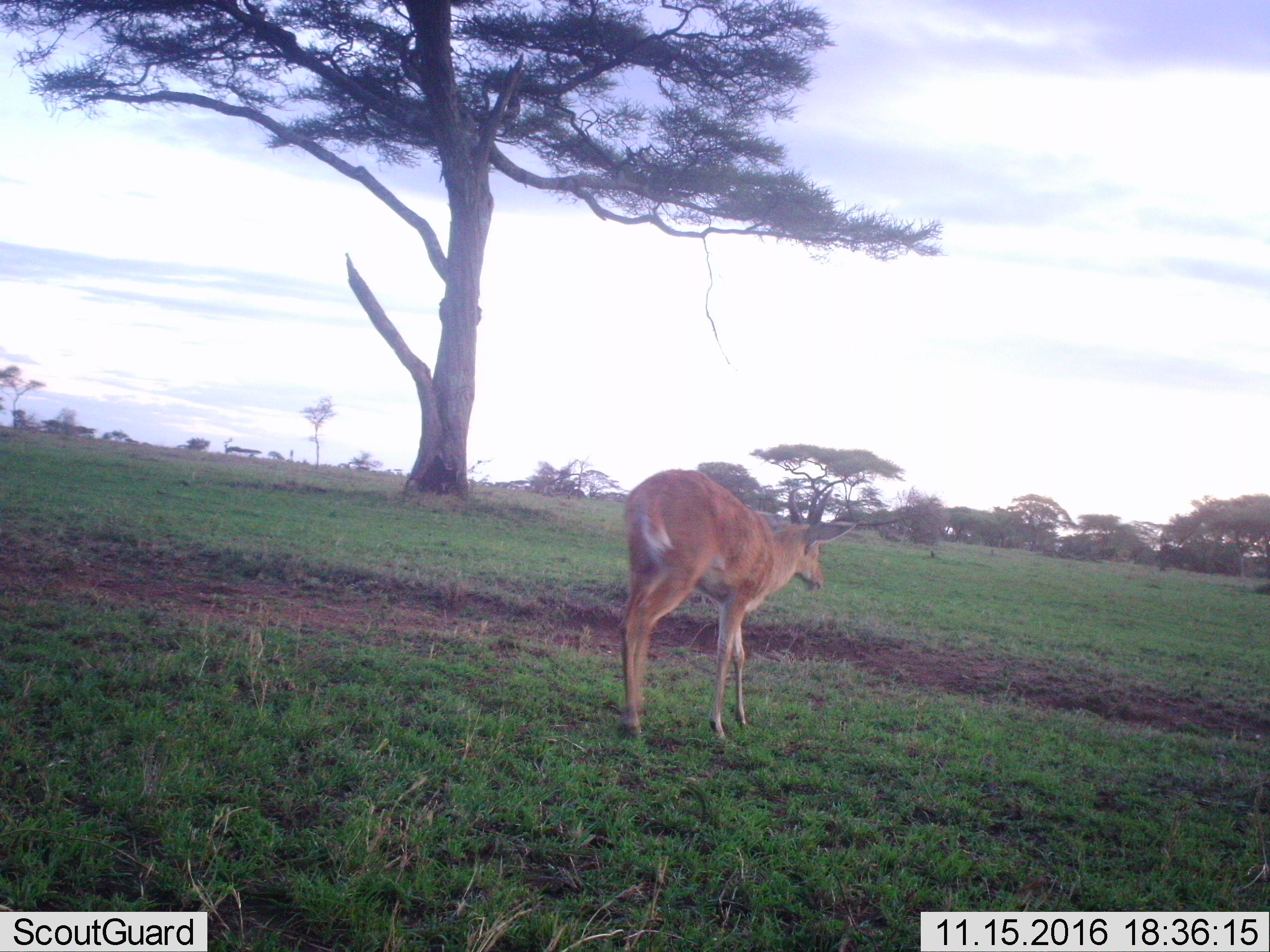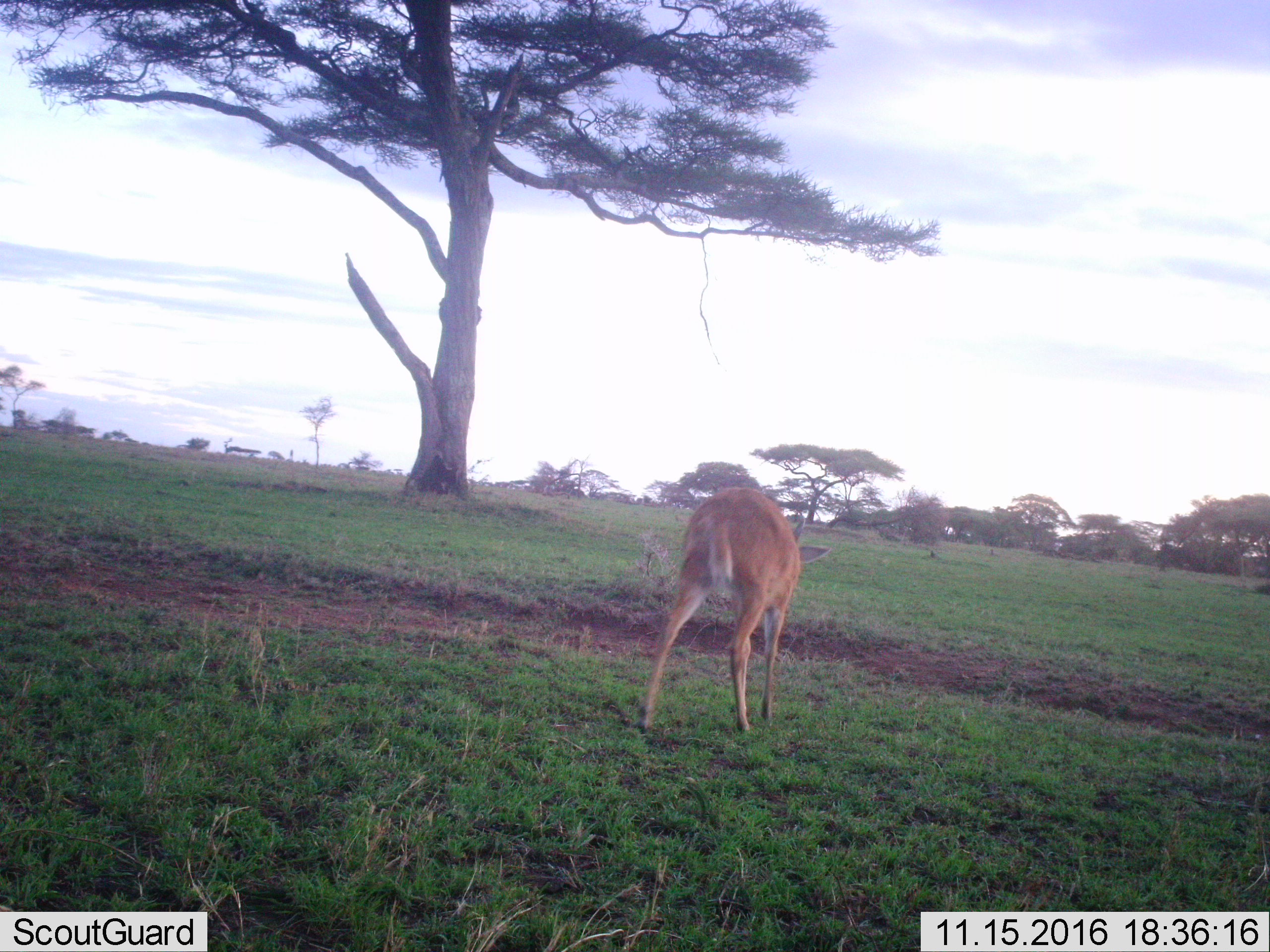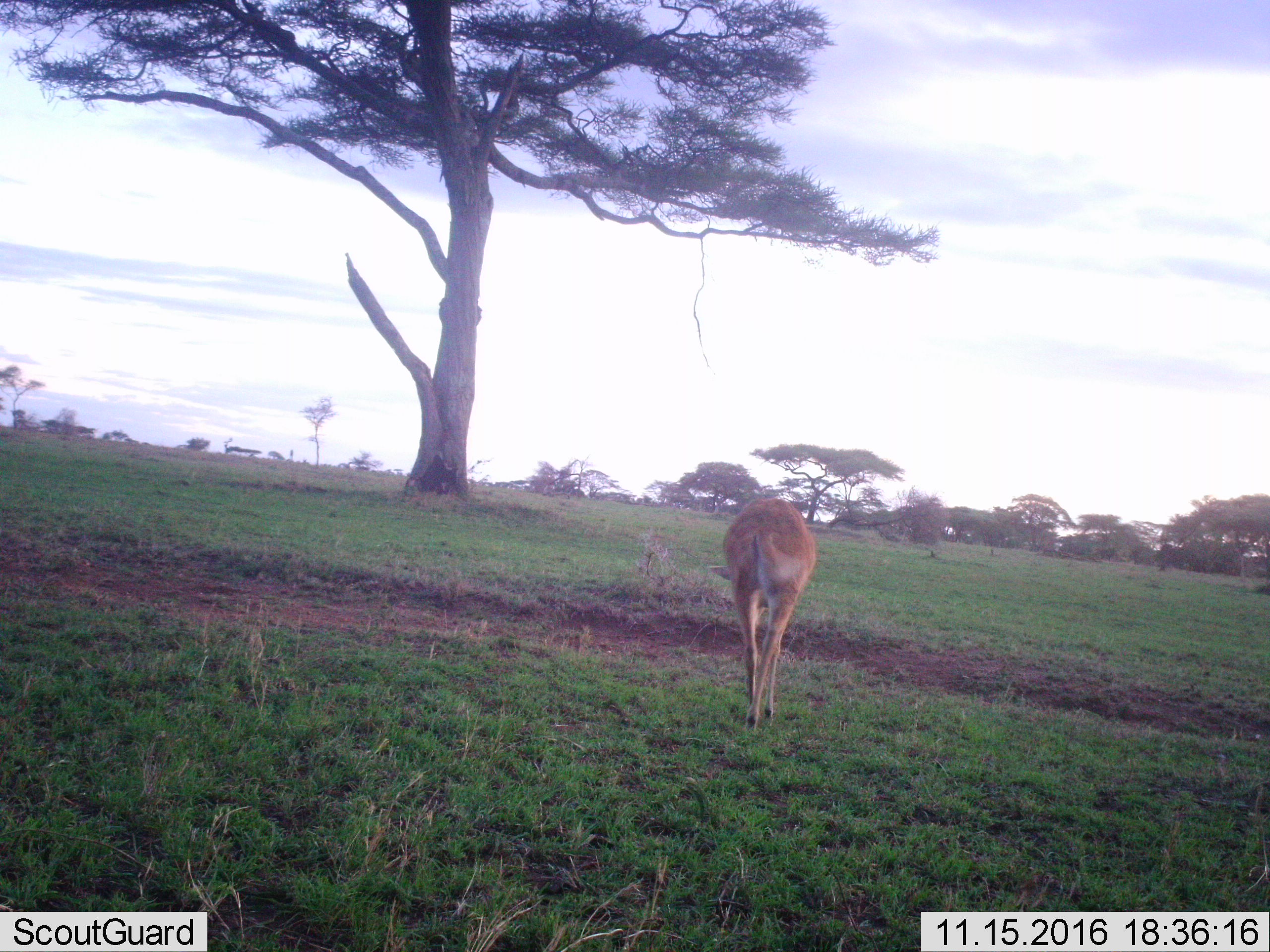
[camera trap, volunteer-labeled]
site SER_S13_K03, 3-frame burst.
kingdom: Animalia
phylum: Chordata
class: Mammalia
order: Artiodactyla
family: Bovidae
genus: Redunca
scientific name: Redunca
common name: reedbuck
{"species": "reedbuck (Redunca)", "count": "1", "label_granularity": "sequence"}